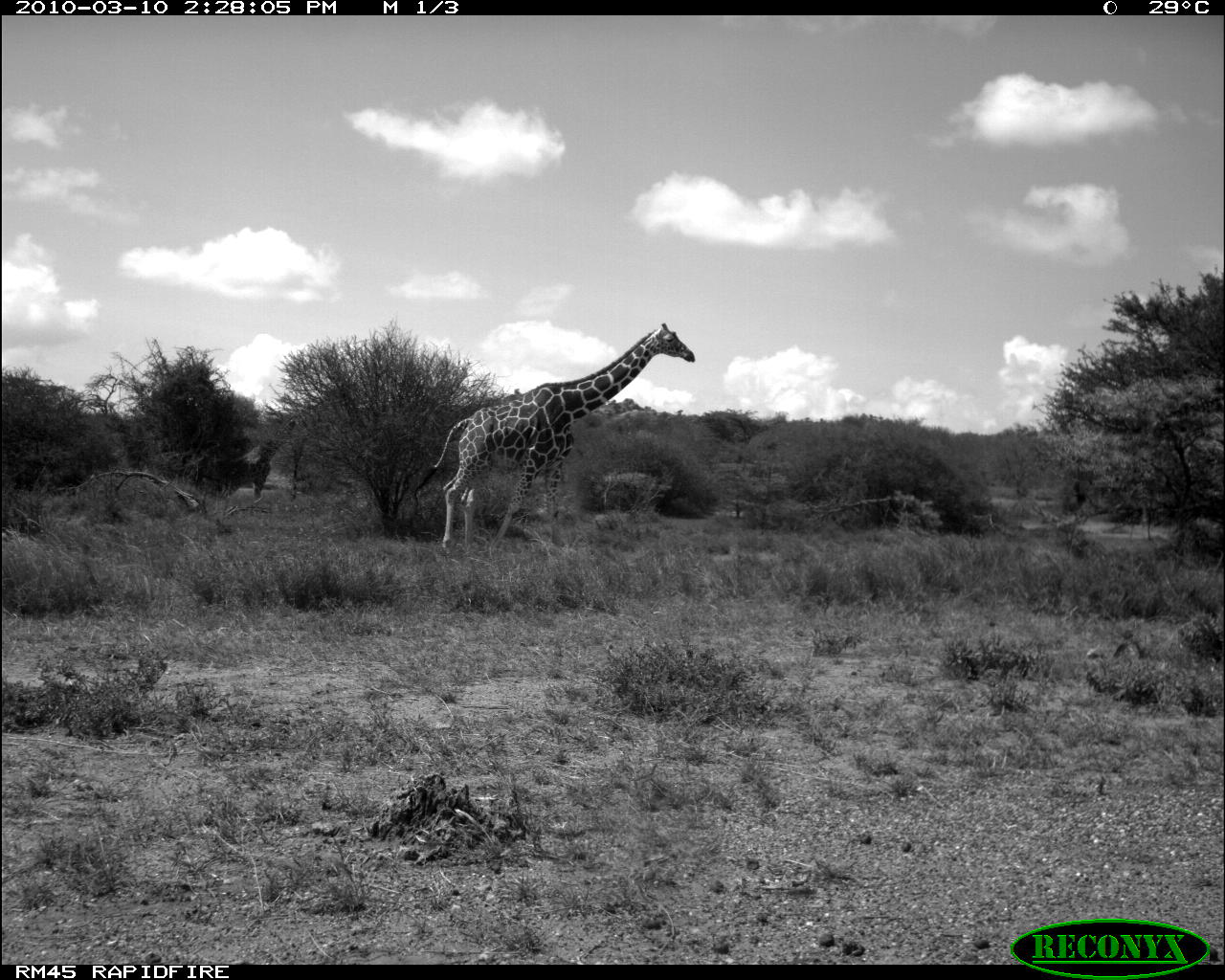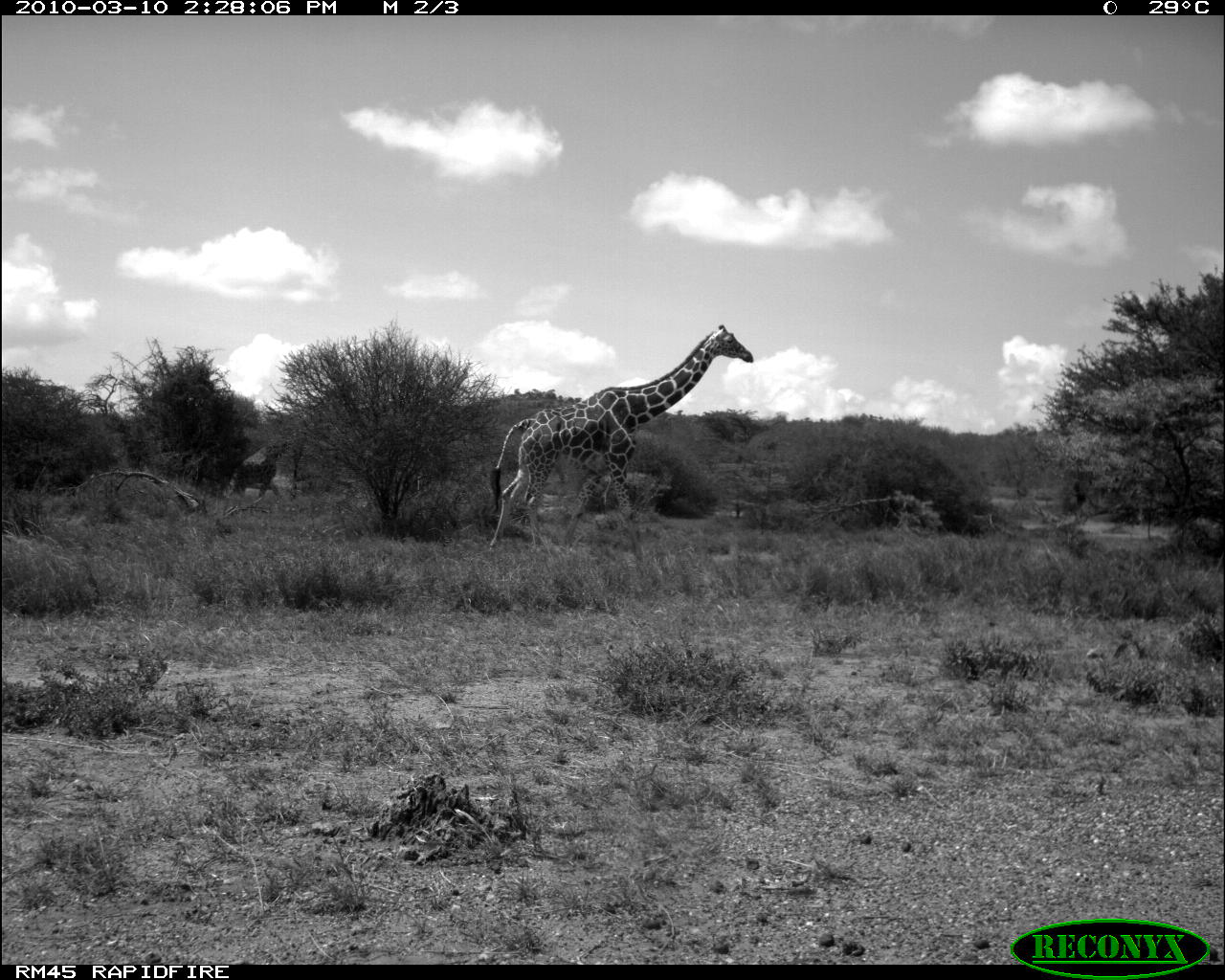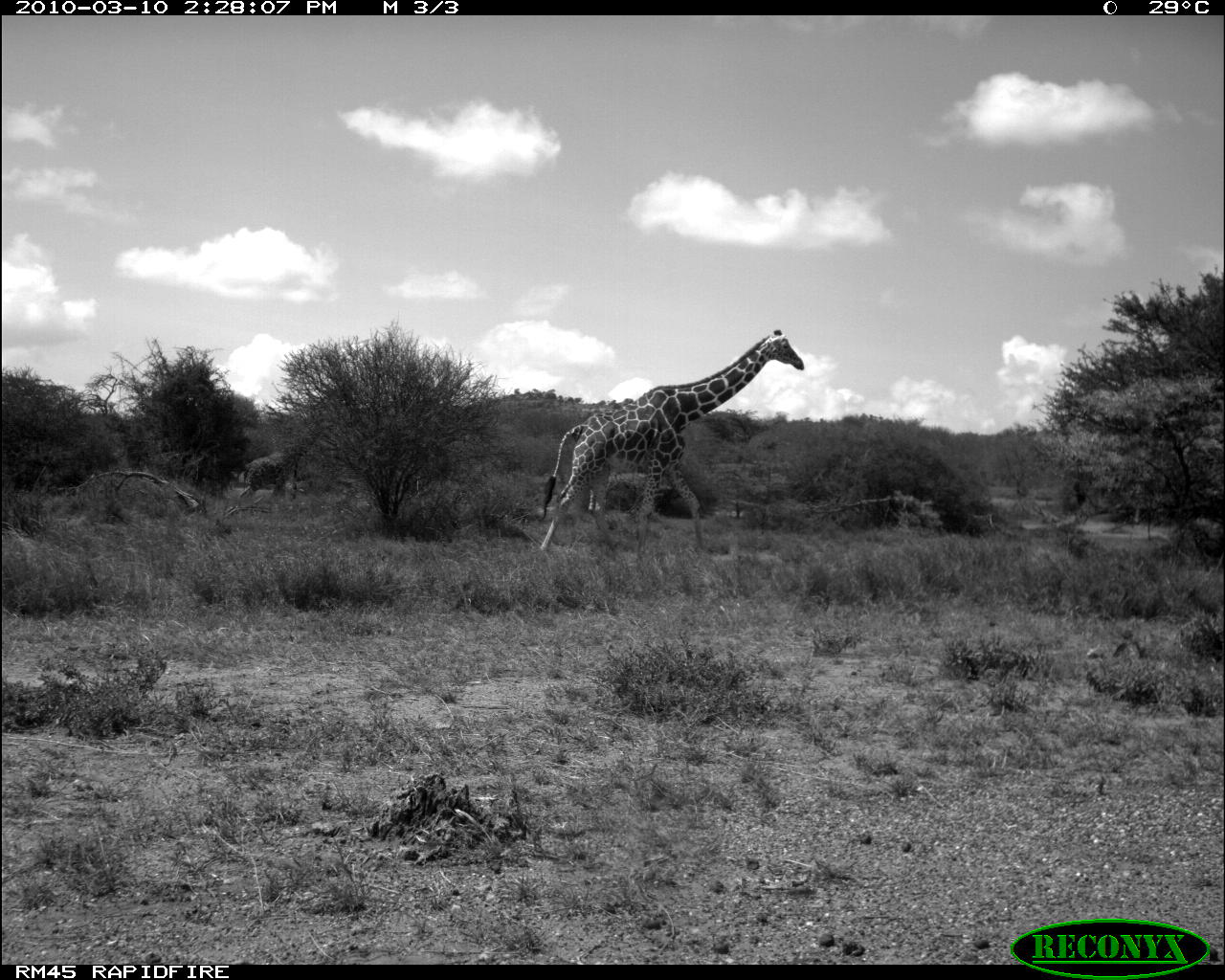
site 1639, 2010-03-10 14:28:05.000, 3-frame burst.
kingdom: Animalia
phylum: Chordata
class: Mammalia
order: Artiodactyla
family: Giraffidae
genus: Giraffa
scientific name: Giraffa camelopardalis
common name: giraffe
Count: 2.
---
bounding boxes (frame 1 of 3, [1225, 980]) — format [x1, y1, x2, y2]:
giraffa camelopardalis: [410, 323, 695, 562]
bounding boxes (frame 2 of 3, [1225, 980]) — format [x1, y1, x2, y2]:
giraffa camelopardalis: [486, 319, 754, 560]; [222, 438, 279, 502]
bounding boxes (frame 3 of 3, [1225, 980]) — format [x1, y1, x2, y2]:
giraffa camelopardalis: [534, 327, 805, 551]; [238, 417, 324, 507]